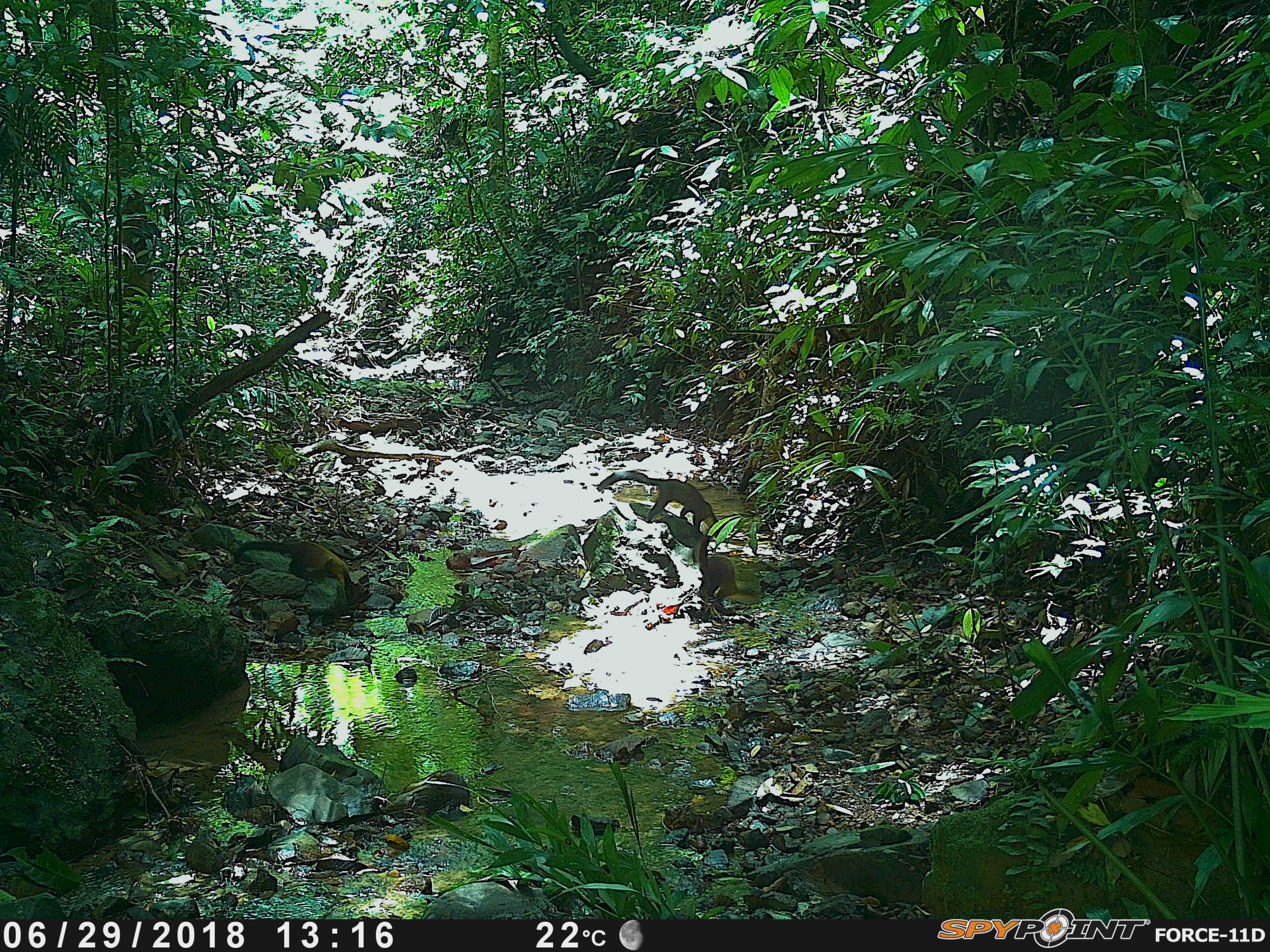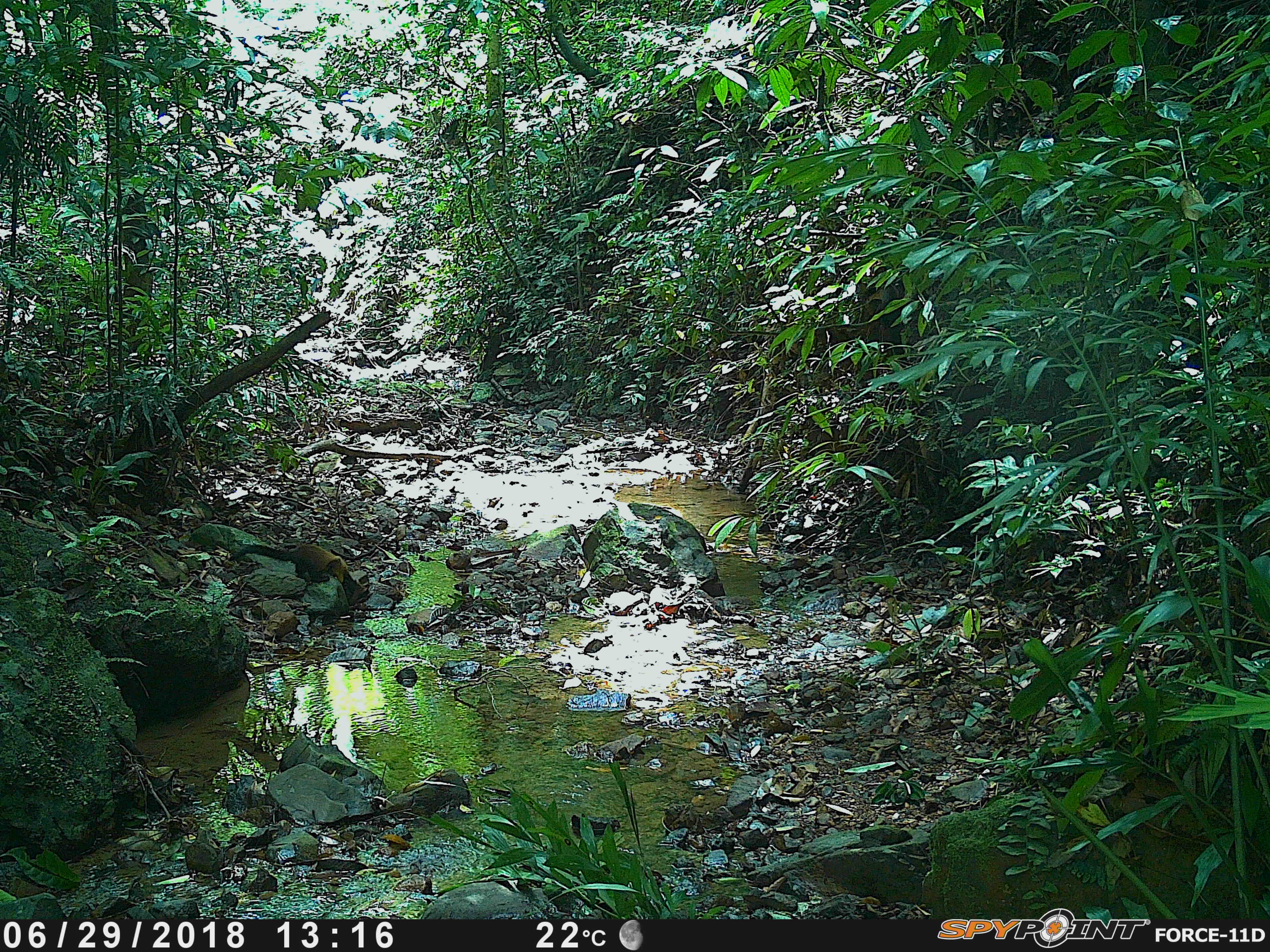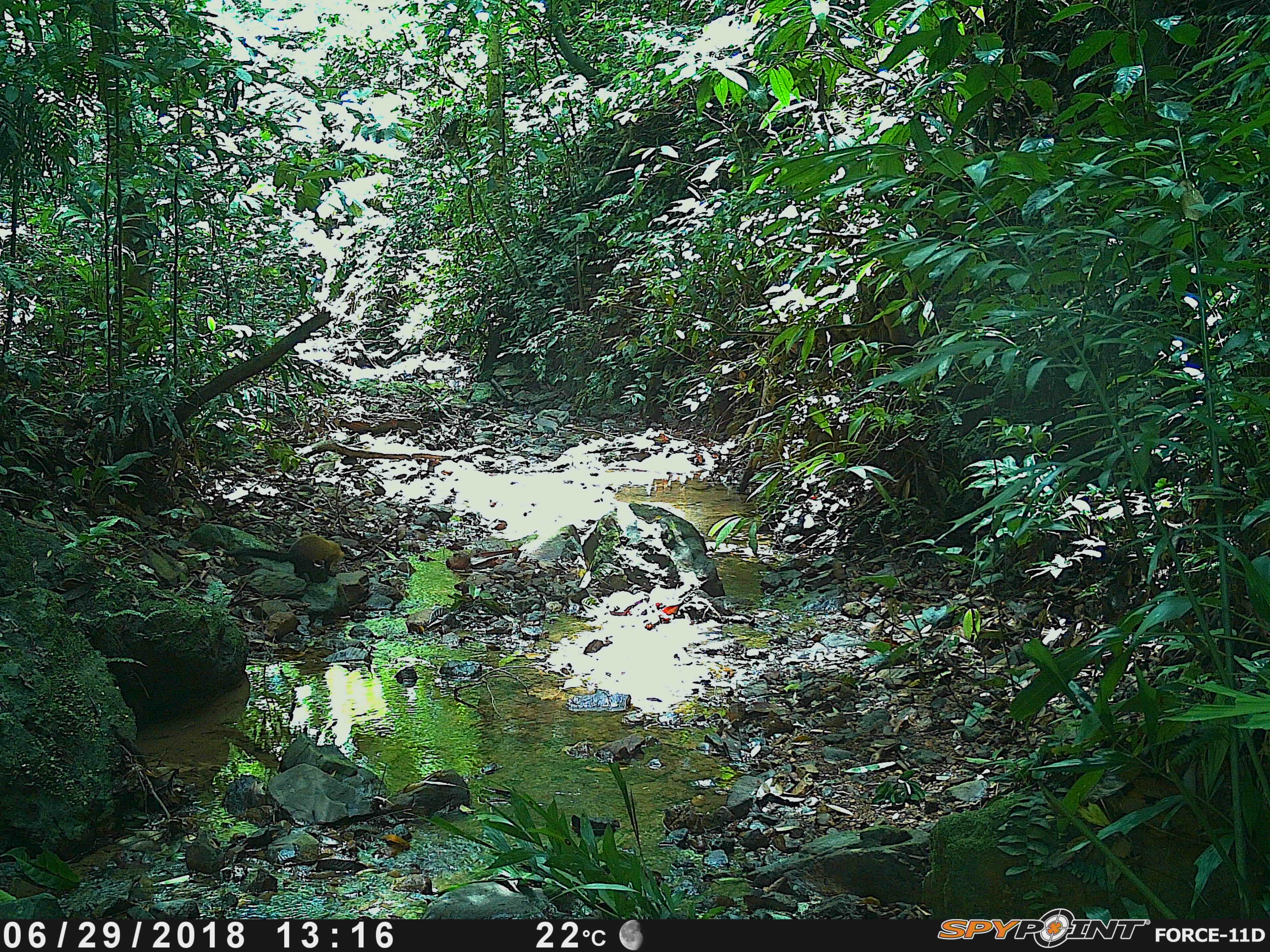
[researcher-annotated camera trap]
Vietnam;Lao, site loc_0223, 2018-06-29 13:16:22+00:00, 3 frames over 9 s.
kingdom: Animalia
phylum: Chordata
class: Mammalia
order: Carnivora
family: Mustelidae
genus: Martes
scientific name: Martes flavigula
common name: yellow-throated marten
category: yellow throated marten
Yellow throated marten (yellow-throated marten) (Martes flavigula). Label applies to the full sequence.